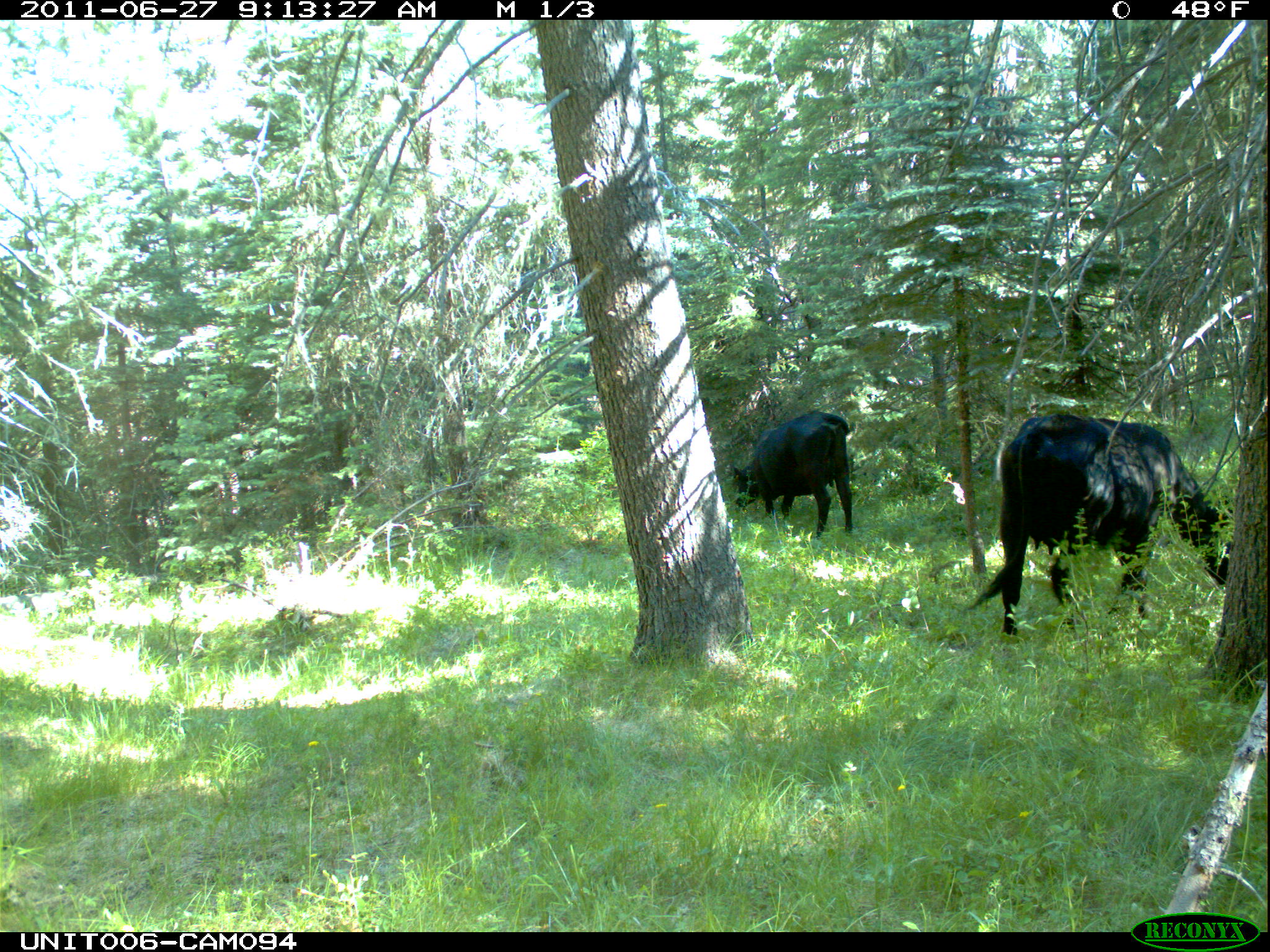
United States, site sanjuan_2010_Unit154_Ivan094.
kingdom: Animalia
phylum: Chordata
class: Mammalia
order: Artiodactyla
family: Bovidae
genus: Bos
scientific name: Bos taurus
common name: domestic cow